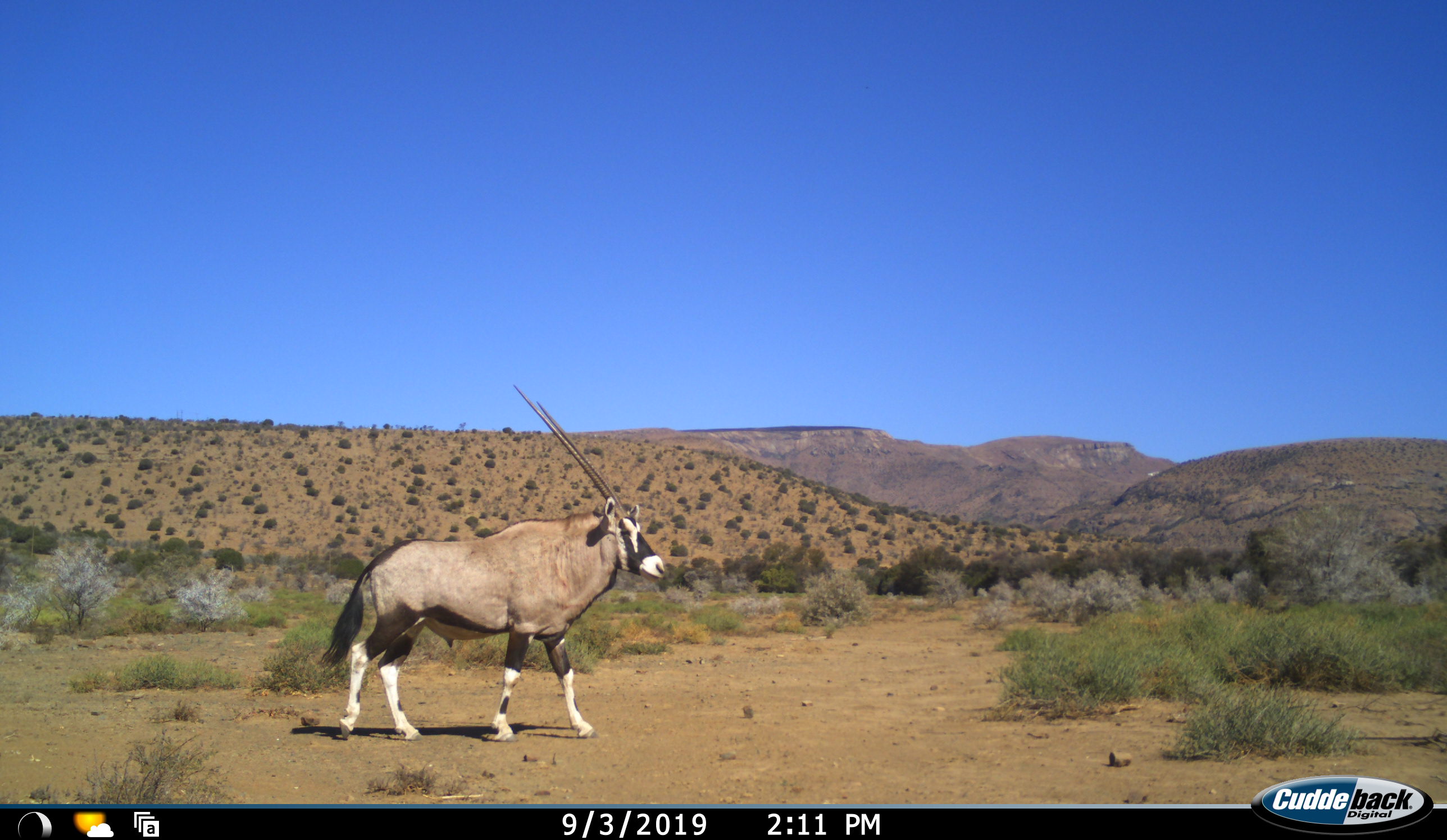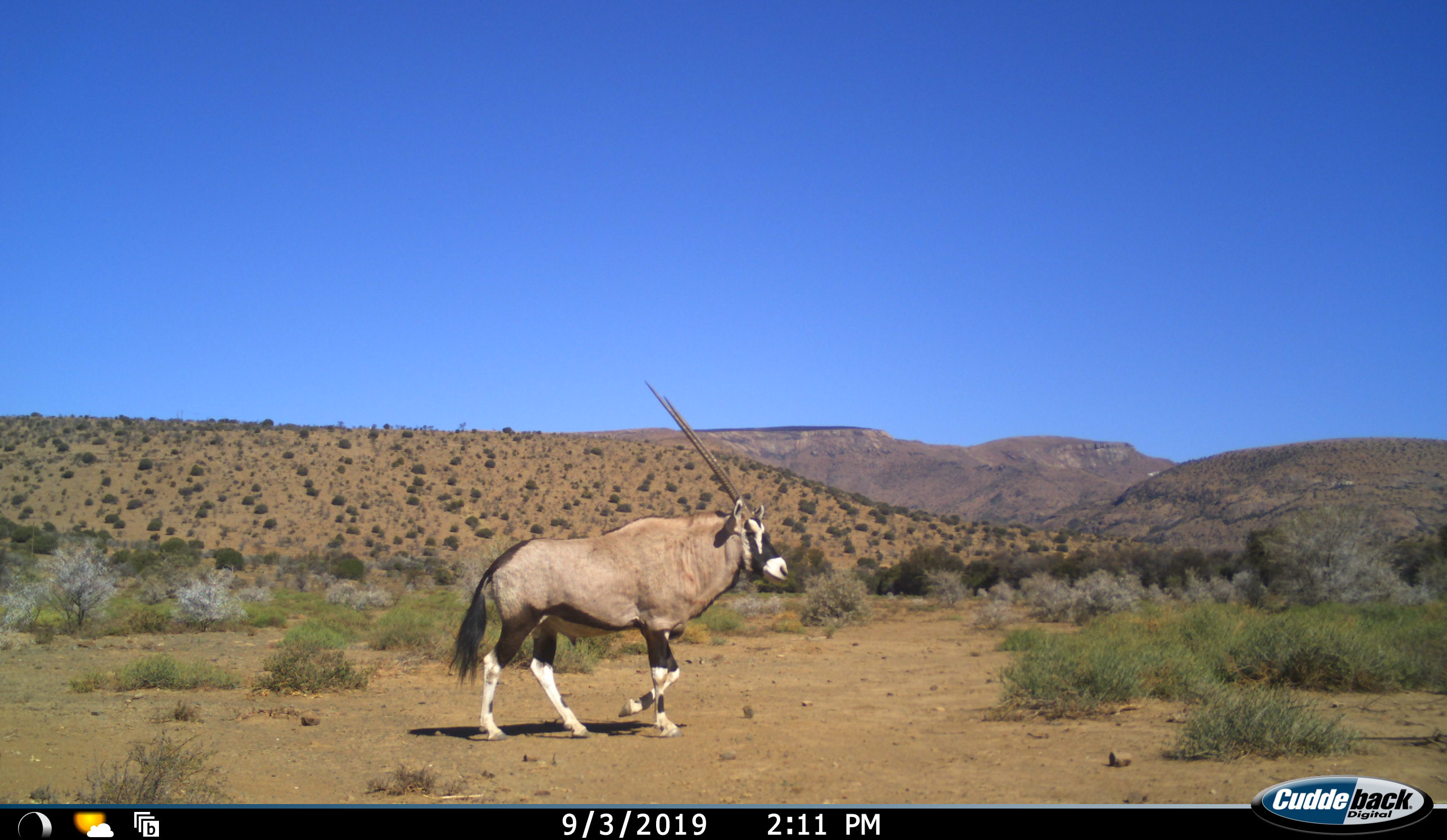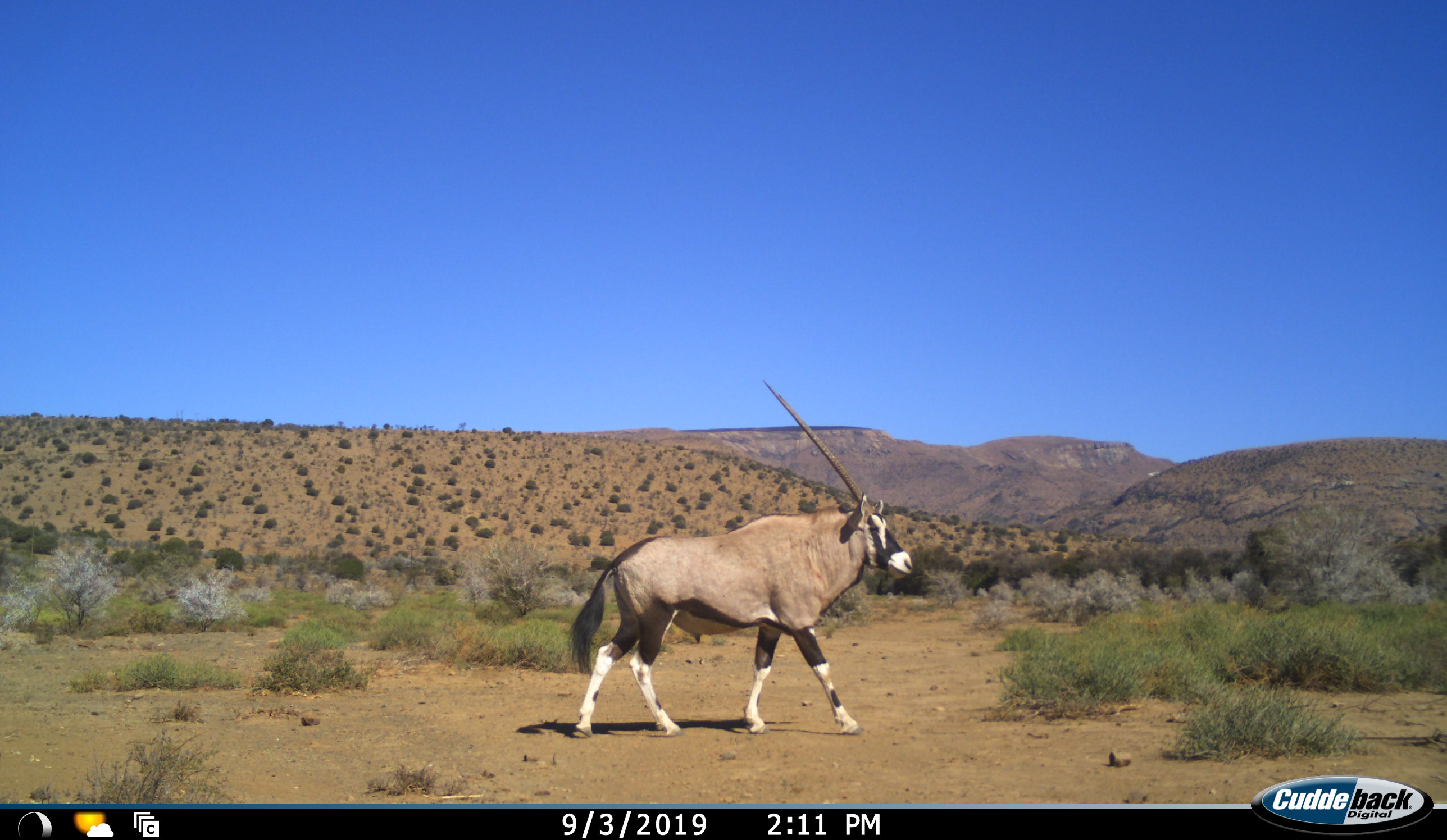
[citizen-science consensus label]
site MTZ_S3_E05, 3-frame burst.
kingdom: Animalia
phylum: Chordata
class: Mammalia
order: Artiodactyla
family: Bovidae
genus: Oryx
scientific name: Oryx gazella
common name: gemsbok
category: oryx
Oryx (gemsbok) (Oryx gazella), count 1. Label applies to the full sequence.